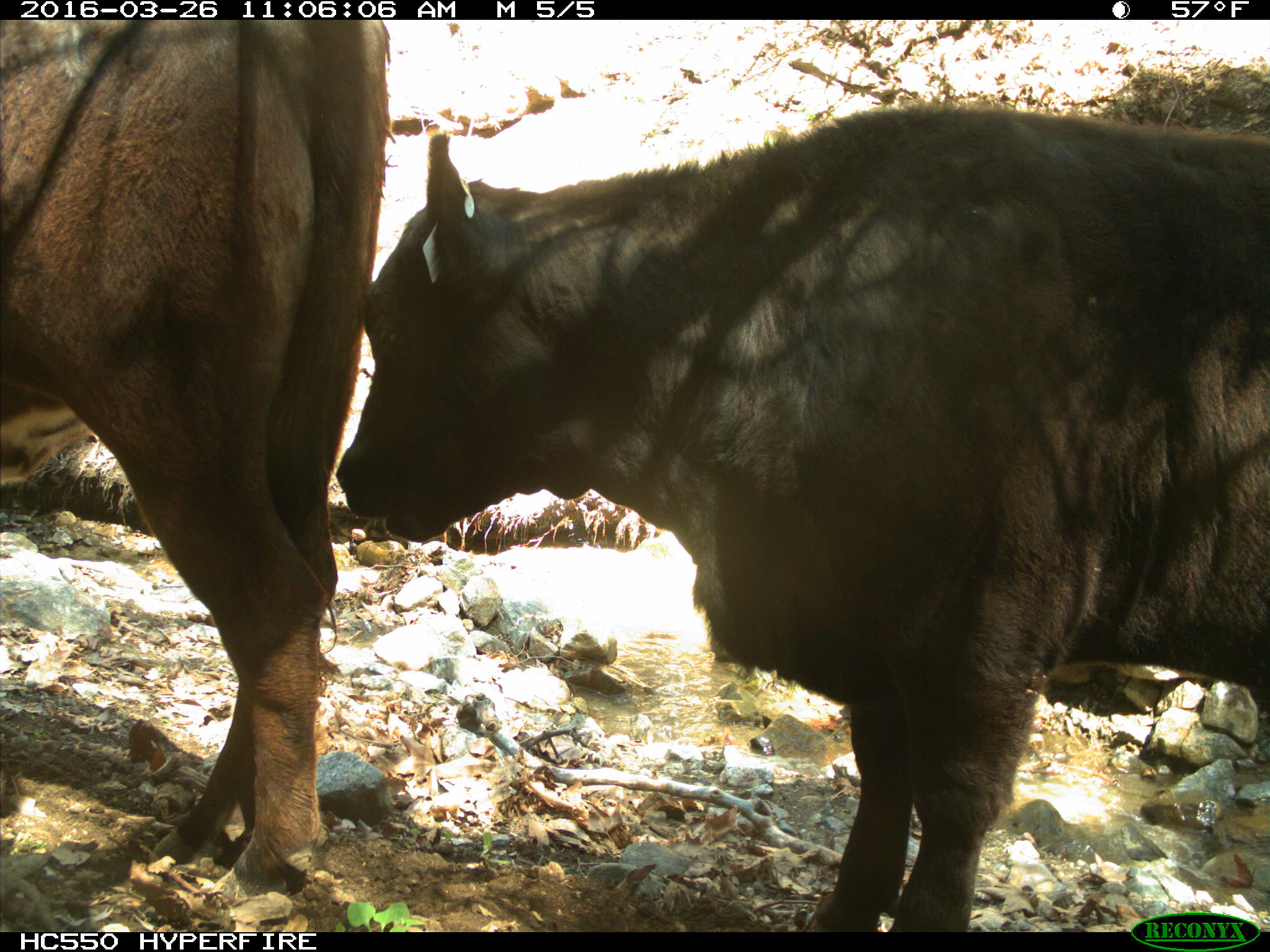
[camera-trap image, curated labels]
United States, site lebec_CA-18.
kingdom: Animalia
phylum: Chordata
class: Mammalia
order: Artiodactyla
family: Bovidae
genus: Bos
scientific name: Bos taurus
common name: domestic cow